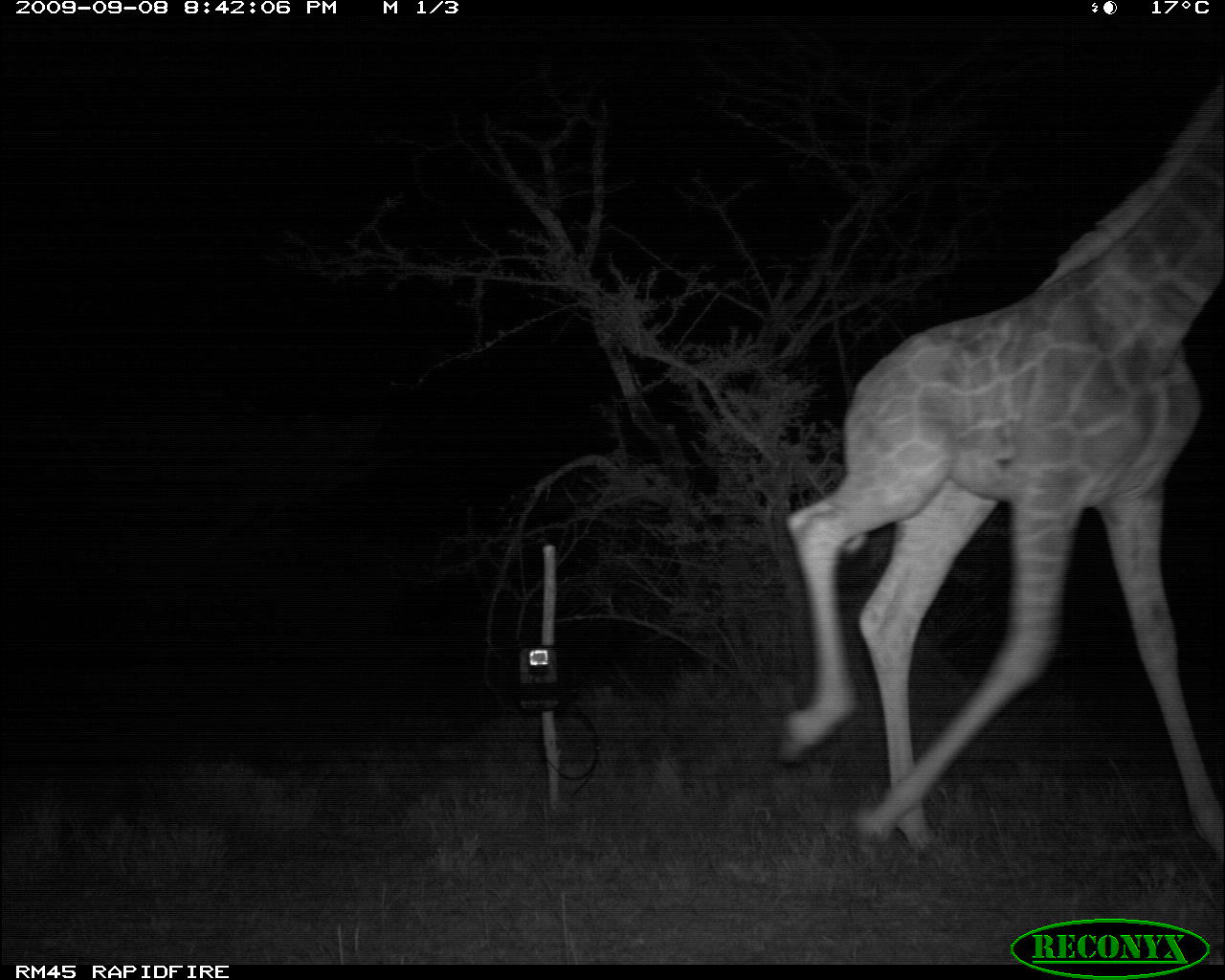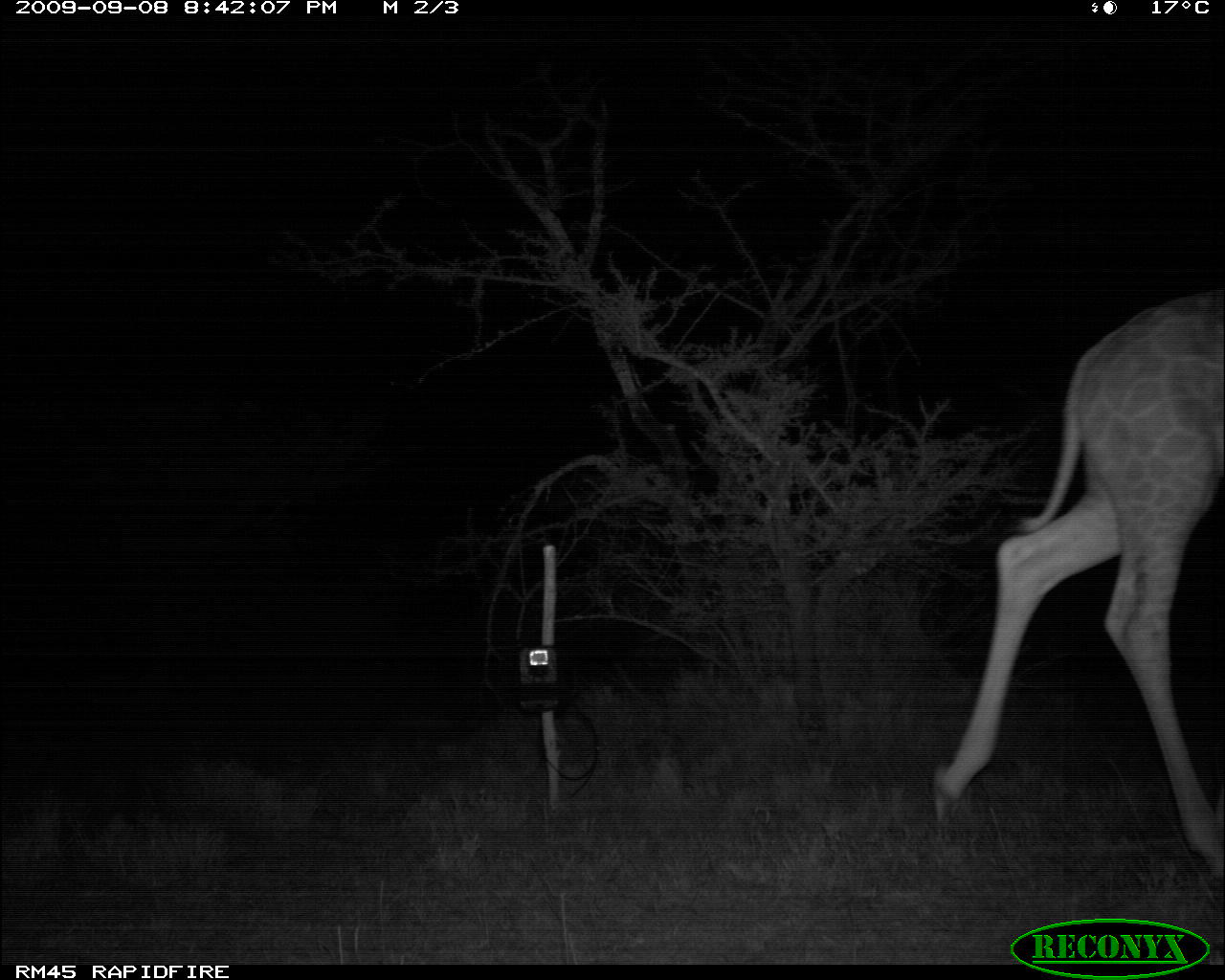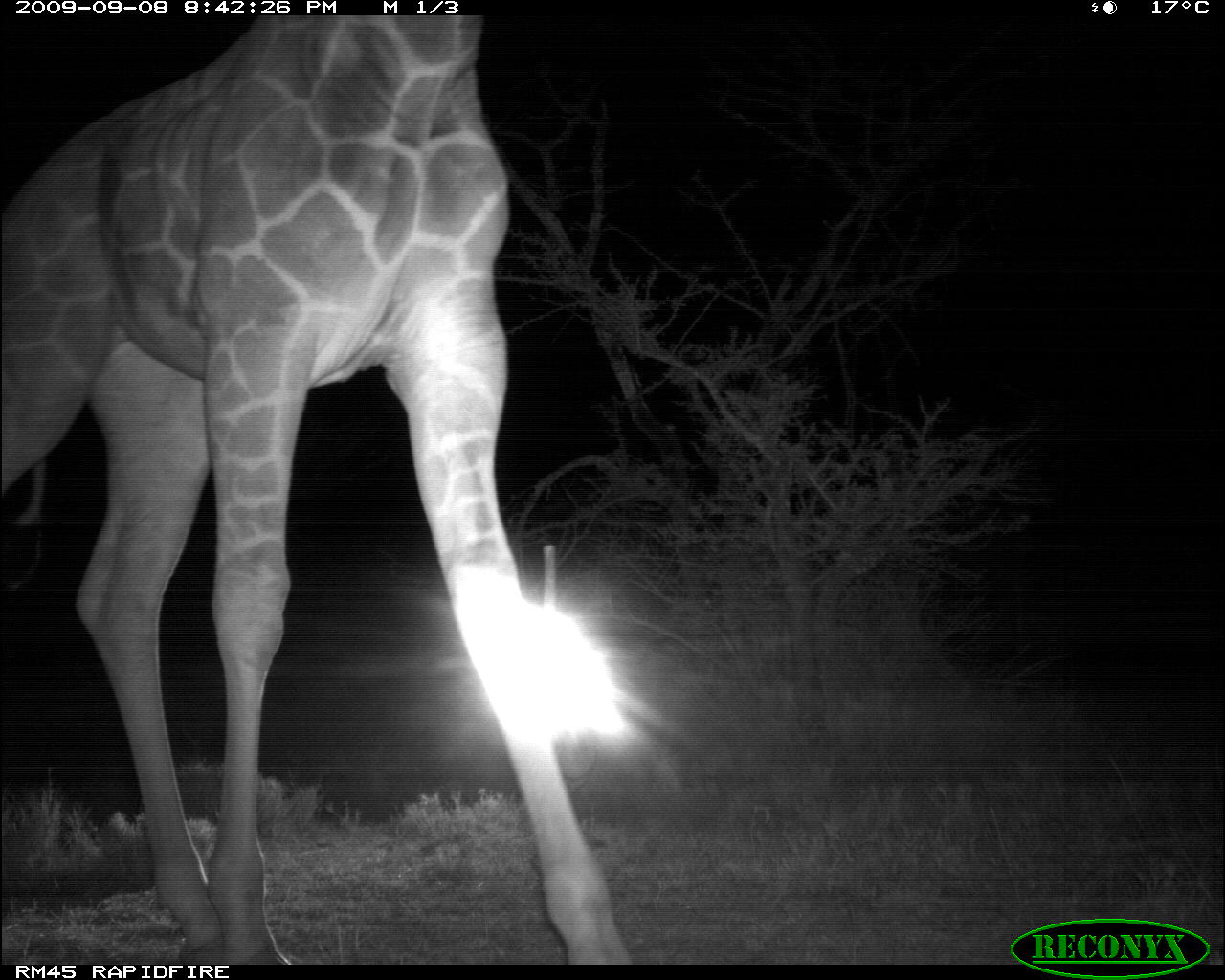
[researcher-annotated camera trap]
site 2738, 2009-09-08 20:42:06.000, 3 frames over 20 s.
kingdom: Animalia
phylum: Chordata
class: Mammalia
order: Artiodactyla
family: Giraffidae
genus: Giraffa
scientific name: Giraffa camelopardalis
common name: giraffe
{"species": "Giraffa camelopardalis (giraffe)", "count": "1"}